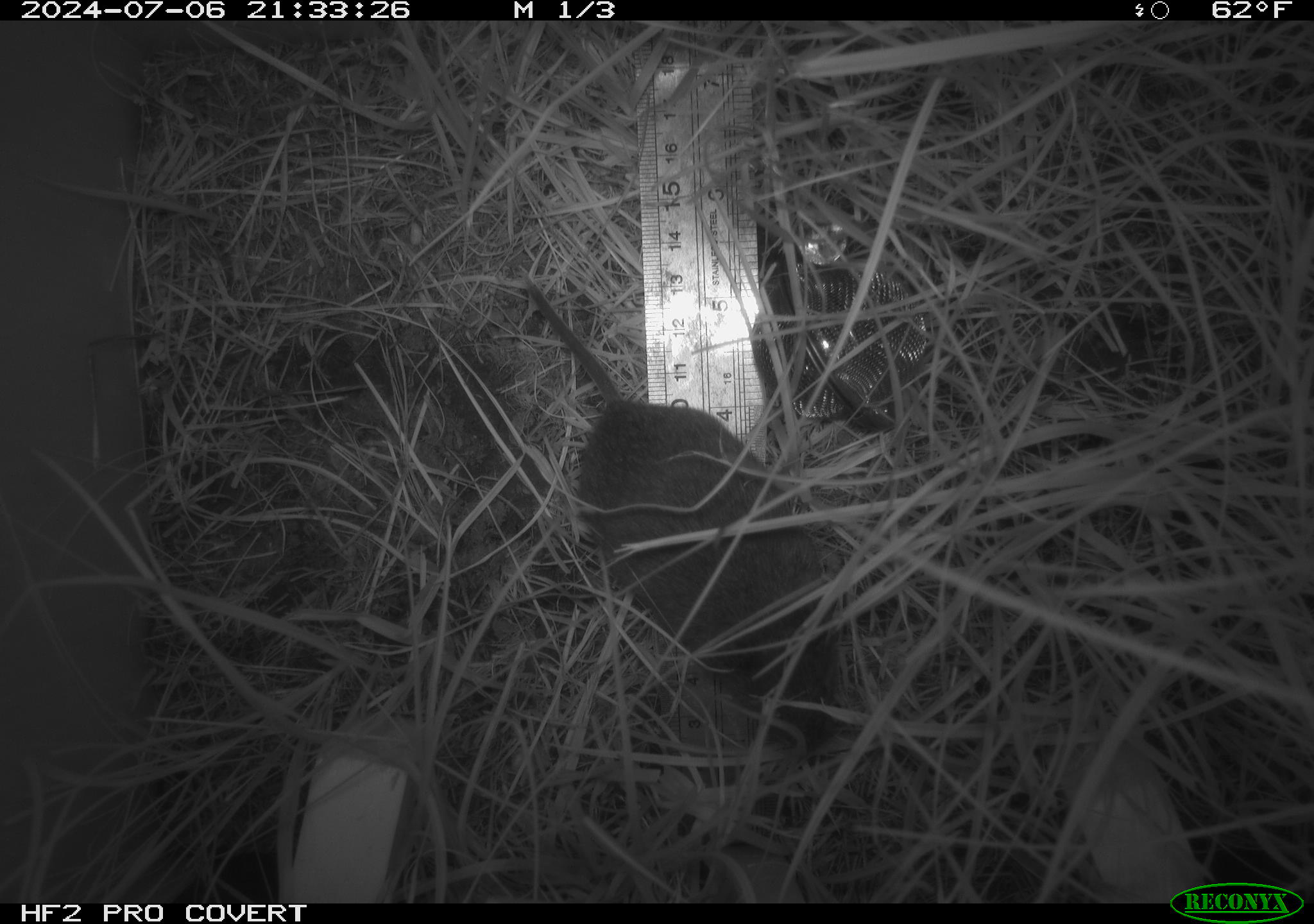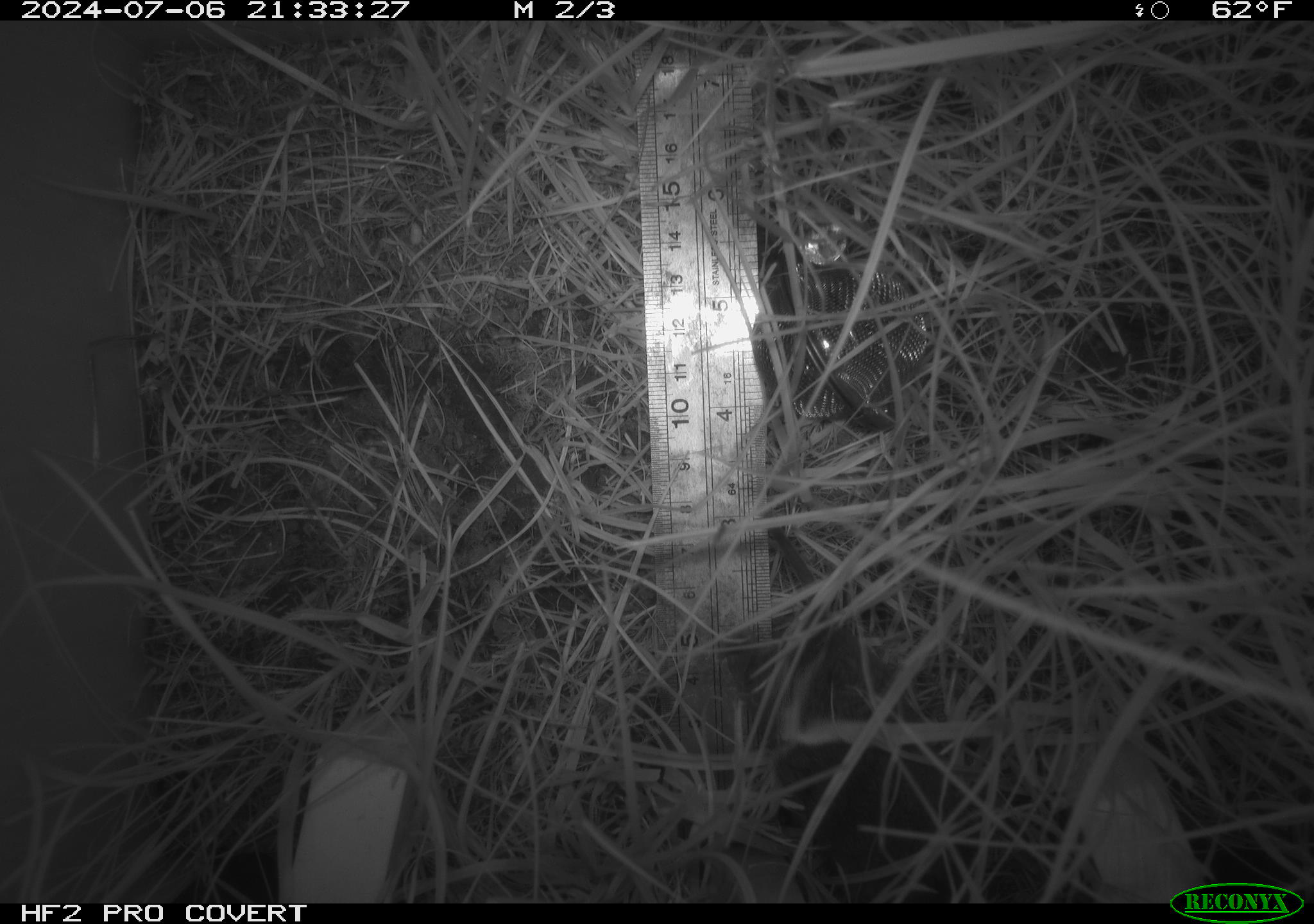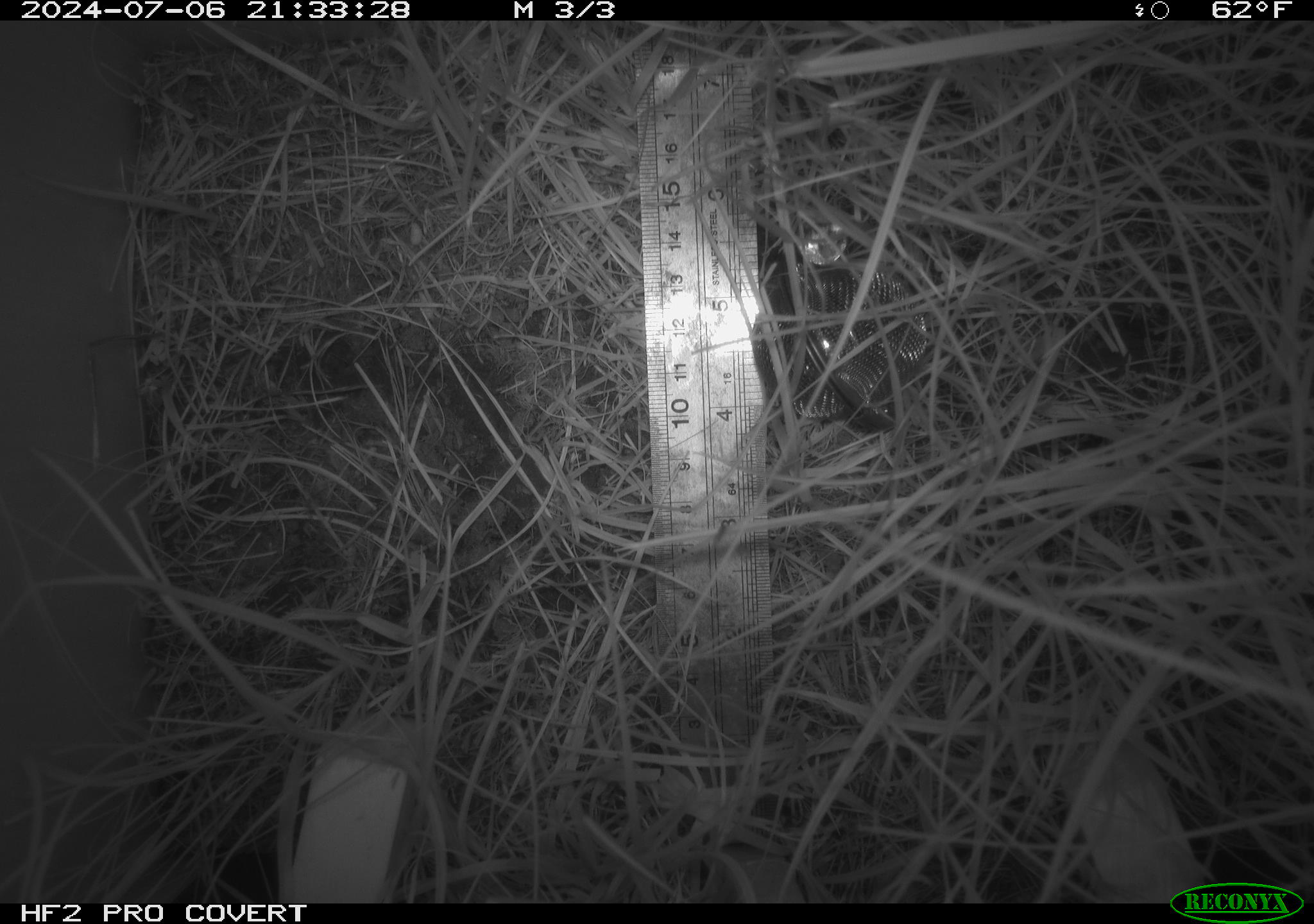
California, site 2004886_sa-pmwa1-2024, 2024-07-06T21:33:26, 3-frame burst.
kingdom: Animalia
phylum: Chordata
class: Mammalia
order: Rodentia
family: Cricetidae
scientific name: Arvicolinae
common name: voles, lemmings, and muskrats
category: arvicolinae subfamily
Arvicolinae subfamily (voles, lemmings, and muskrats) (Arvicolinae).